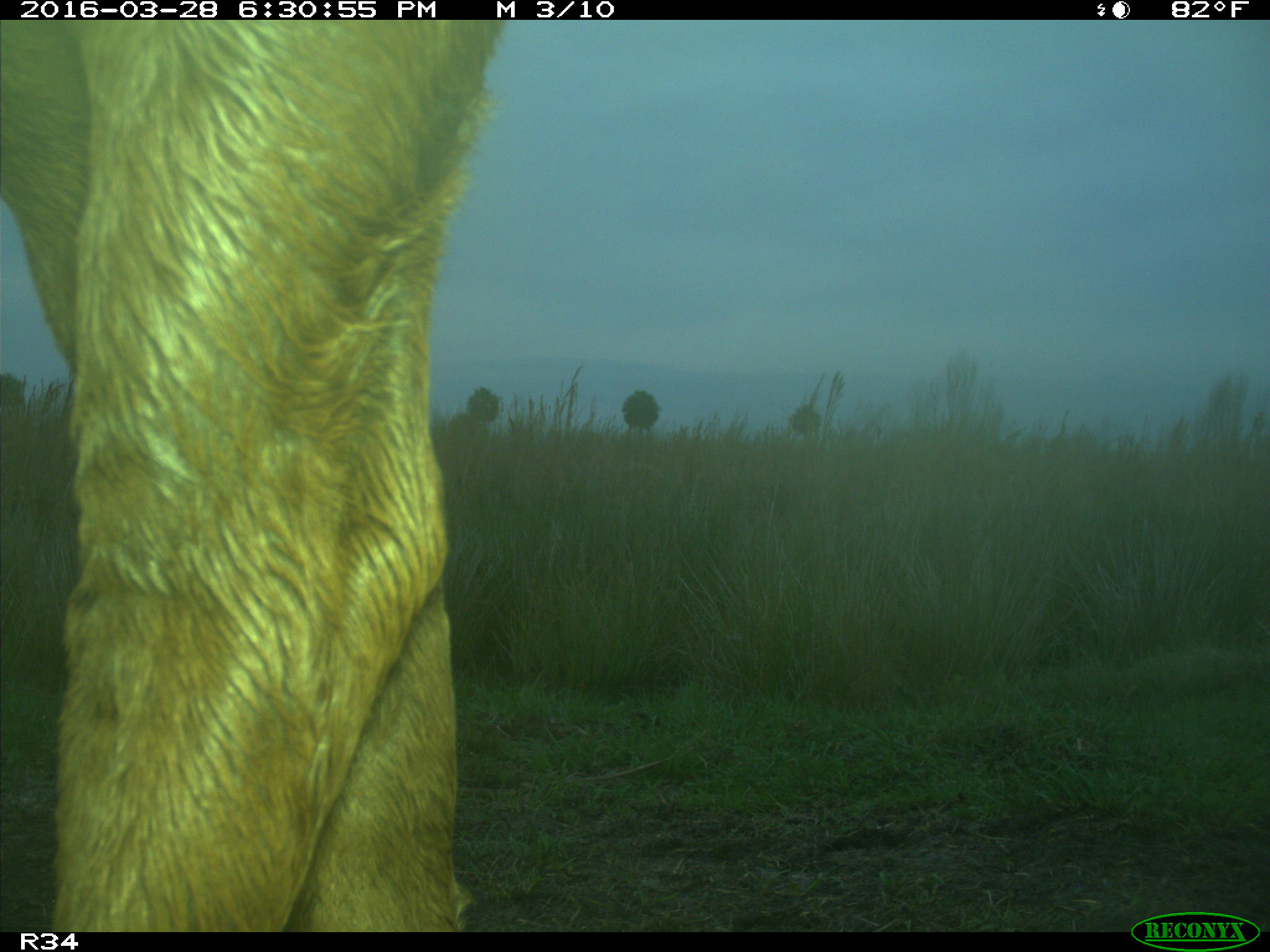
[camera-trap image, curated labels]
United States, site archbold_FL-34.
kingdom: Animalia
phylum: Chordata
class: Mammalia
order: Artiodactyla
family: Bovidae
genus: Bos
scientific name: Bos taurus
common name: domestic cow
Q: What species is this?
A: Bos taurus (domestic cow).